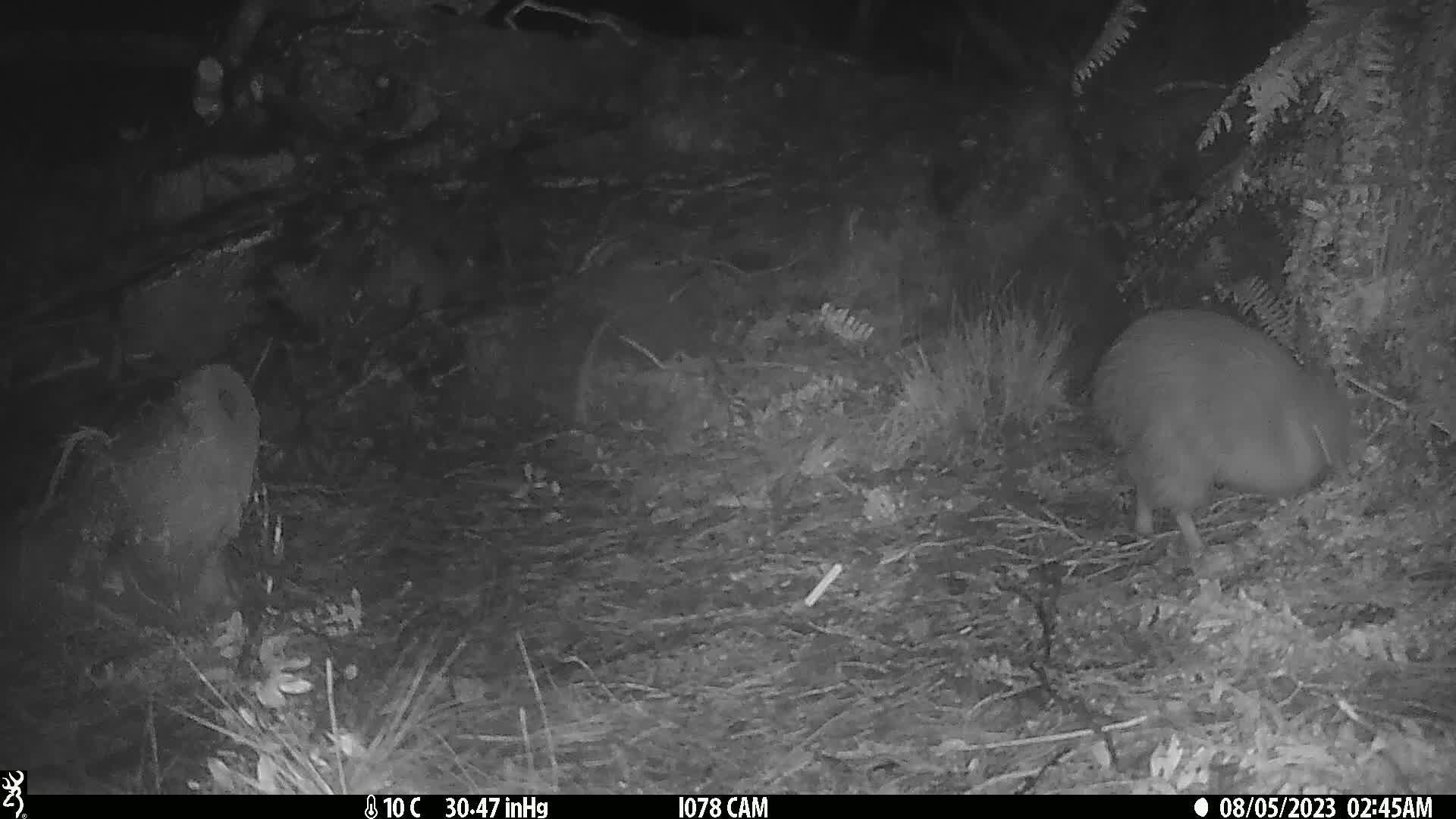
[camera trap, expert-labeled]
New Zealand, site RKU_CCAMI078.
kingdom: Animalia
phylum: Chordata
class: Aves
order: Apterygiformes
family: Apterygidae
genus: Apteryx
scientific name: Apteryx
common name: kiwi